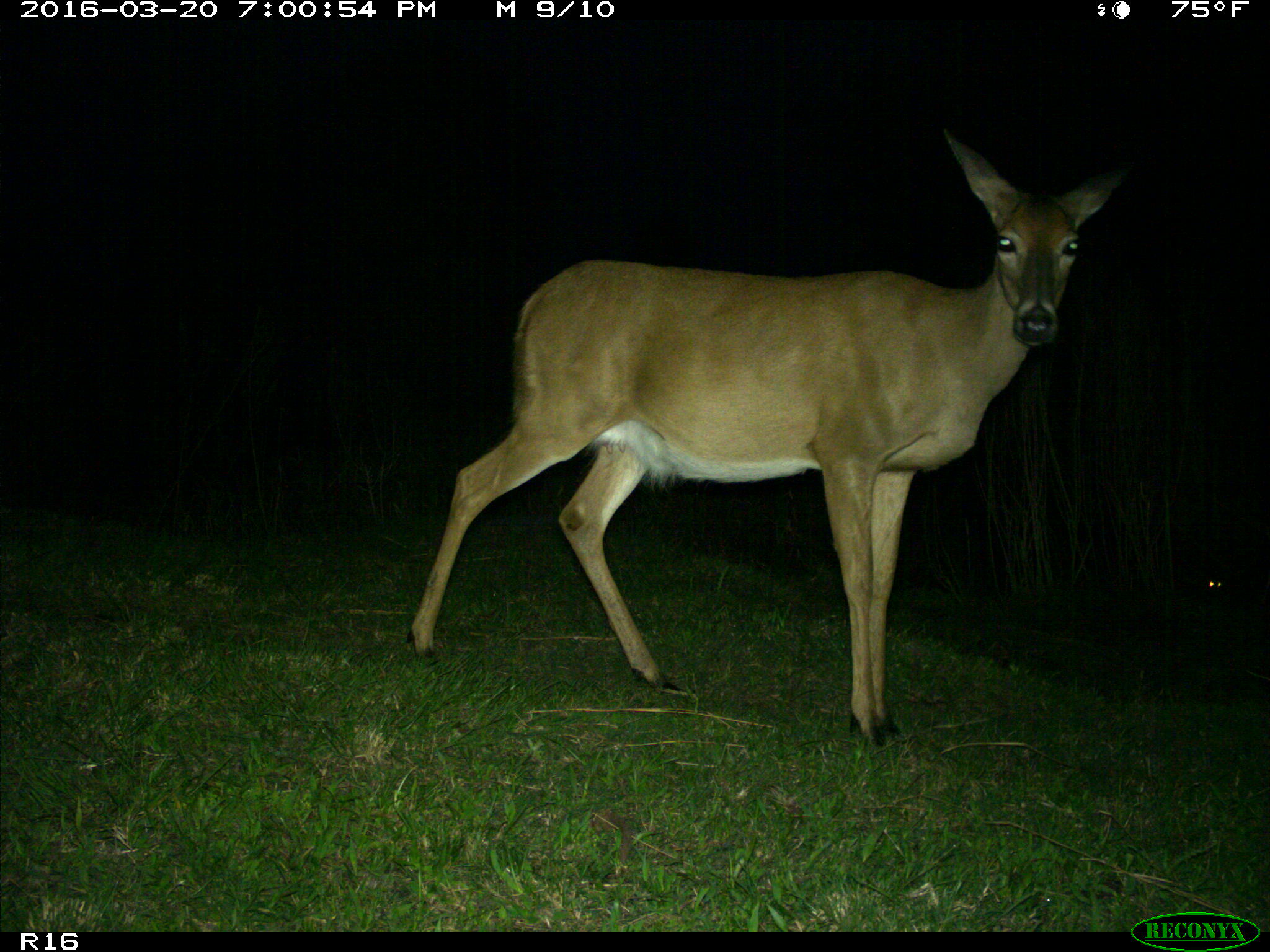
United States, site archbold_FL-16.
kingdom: Animalia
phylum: Chordata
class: Mammalia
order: Artiodactyla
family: Cervidae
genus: Odocoileus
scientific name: Odocoileus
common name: deer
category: unidentified deer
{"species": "unidentified deer (deer) (Odocoileus)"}